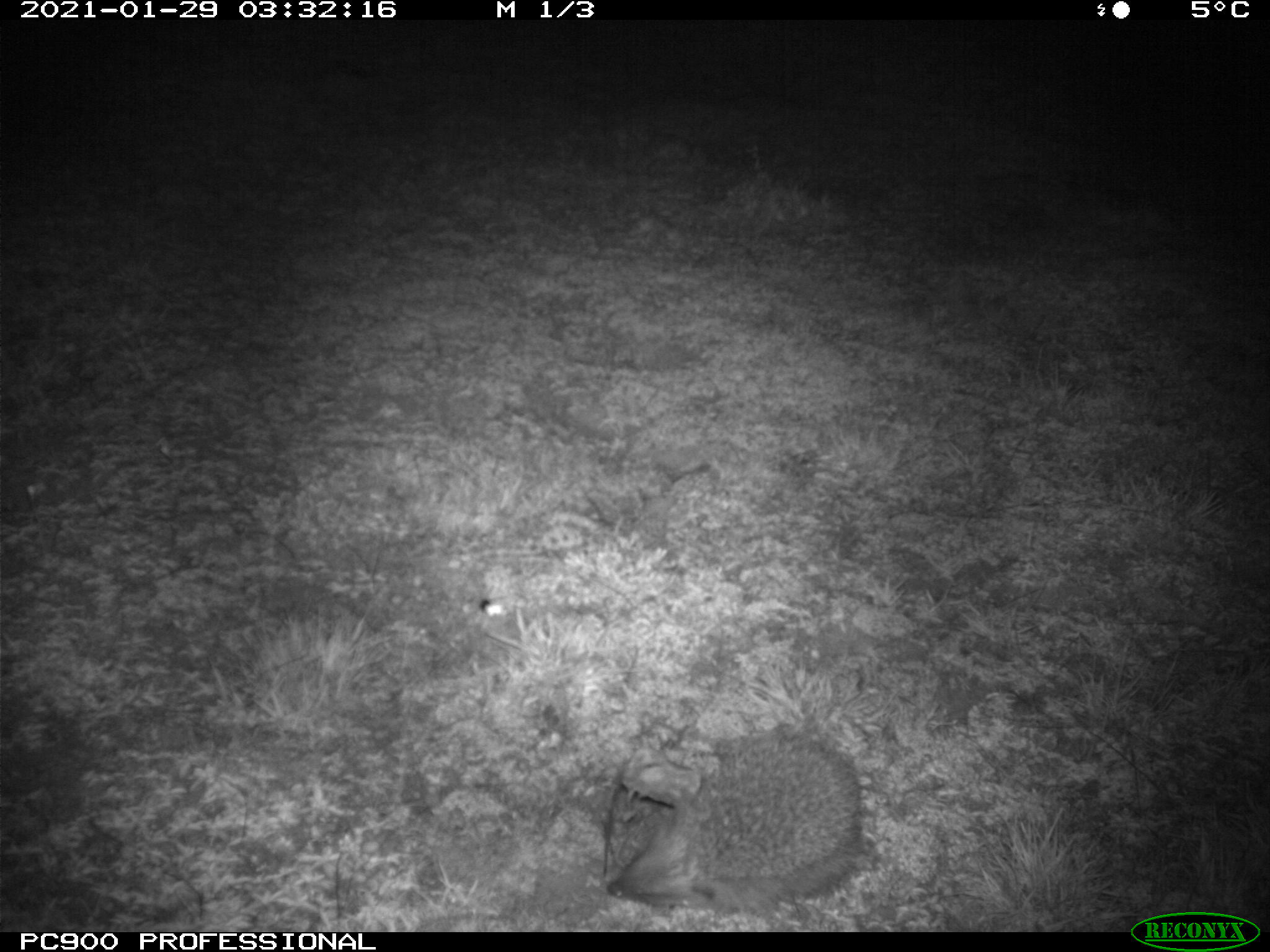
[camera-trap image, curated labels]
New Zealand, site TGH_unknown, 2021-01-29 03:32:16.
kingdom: Animalia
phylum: Chordata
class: Mammalia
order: Eulipotyphla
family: Erinaceidae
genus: Erinaceus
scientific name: Erinaceus europaeus europaeus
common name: european hedgehog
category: hedgehog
Hedgehog (european hedgehog) (Erinaceus europaeus europaeus).